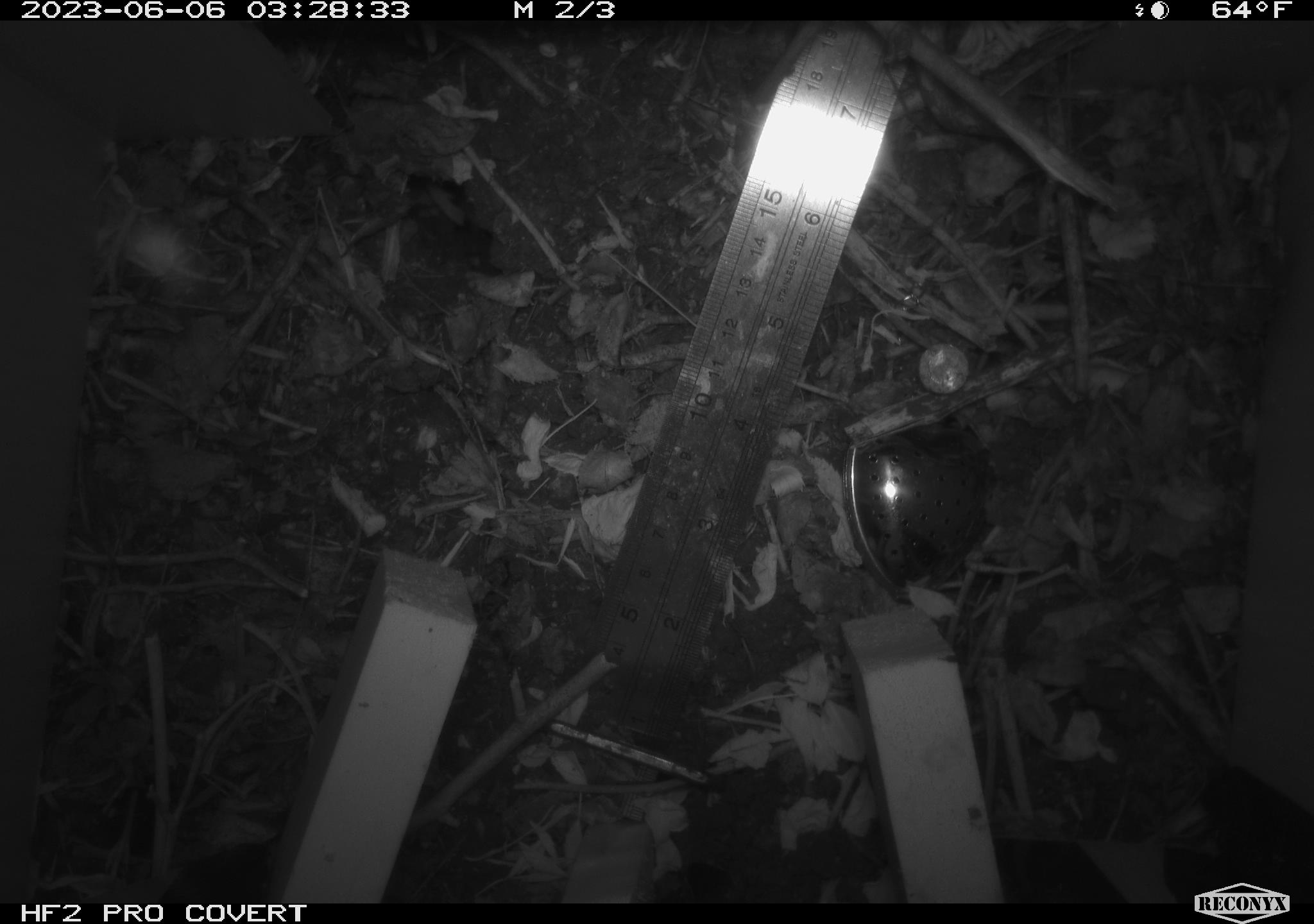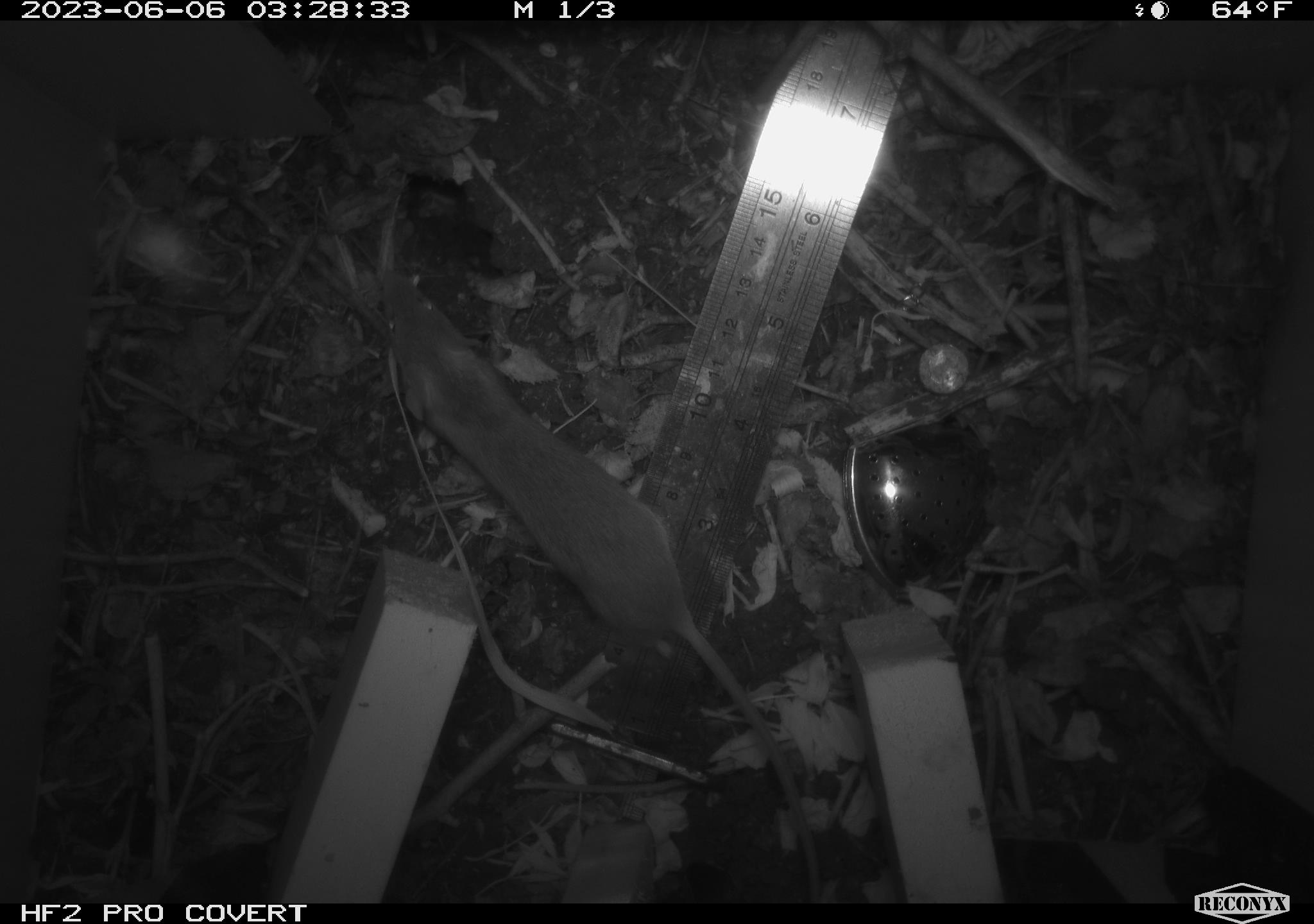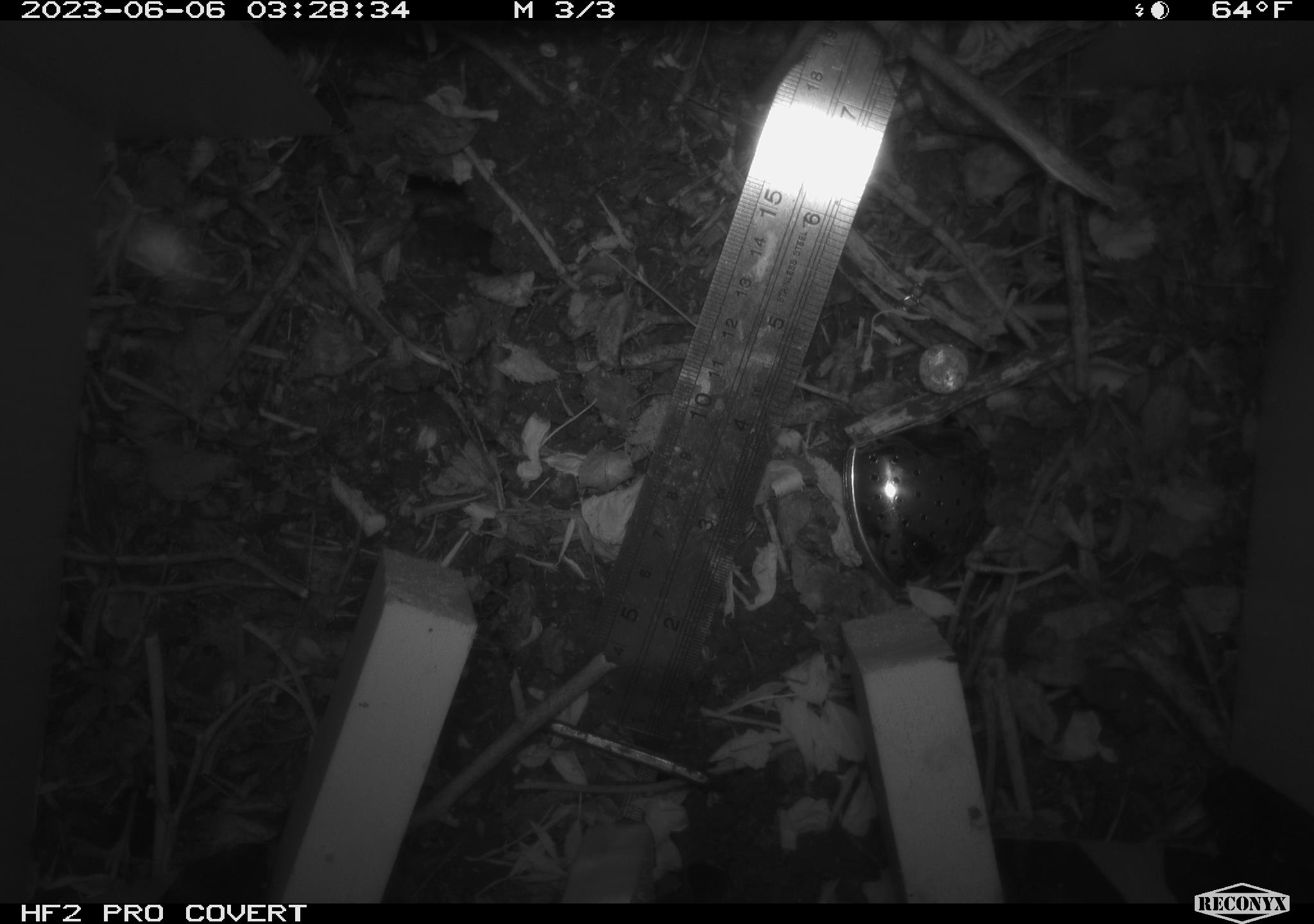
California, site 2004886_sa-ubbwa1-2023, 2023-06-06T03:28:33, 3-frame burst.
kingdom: Animalia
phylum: Chordata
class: Mammalia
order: Rodentia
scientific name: Rodentia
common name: rodent